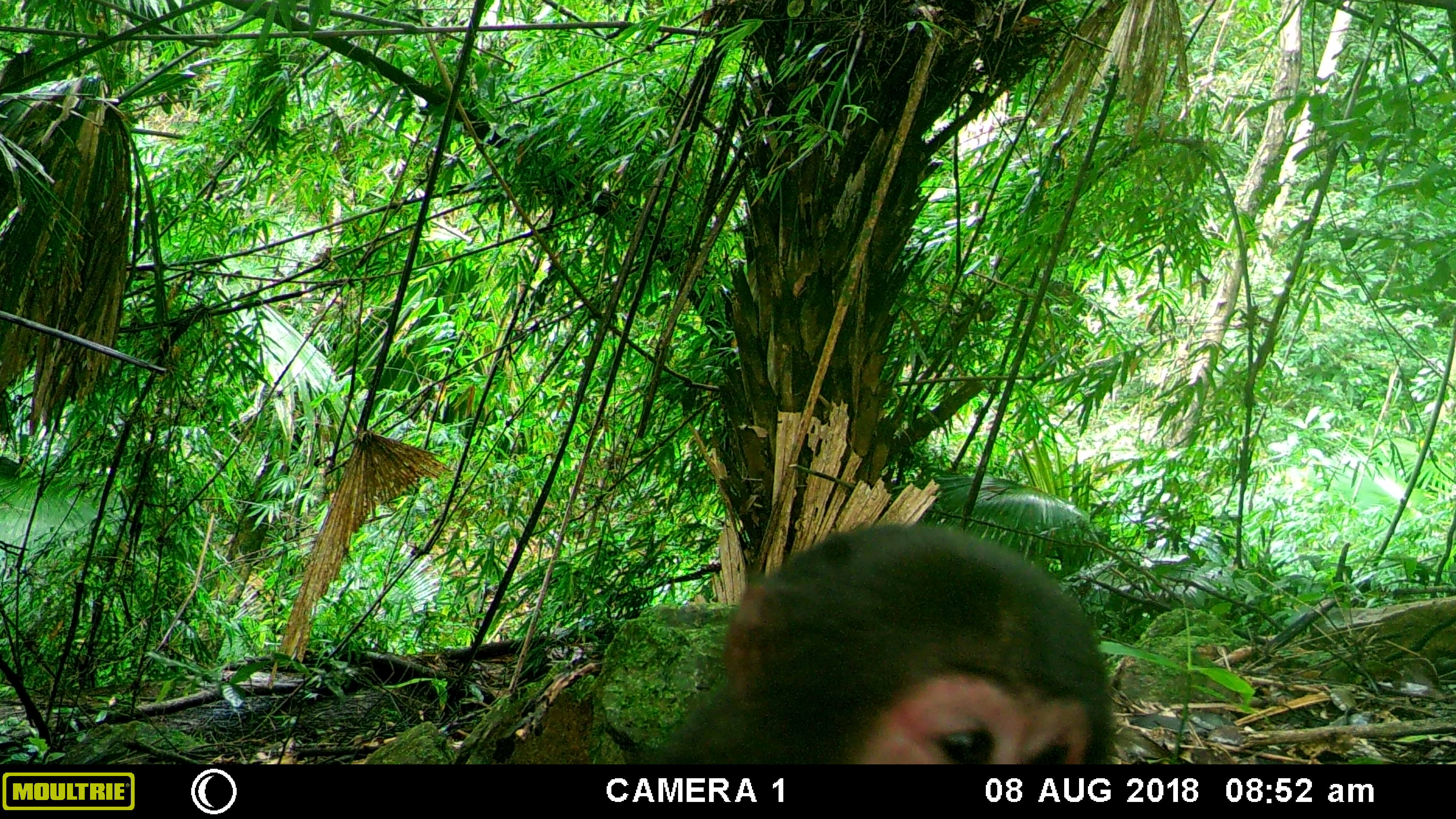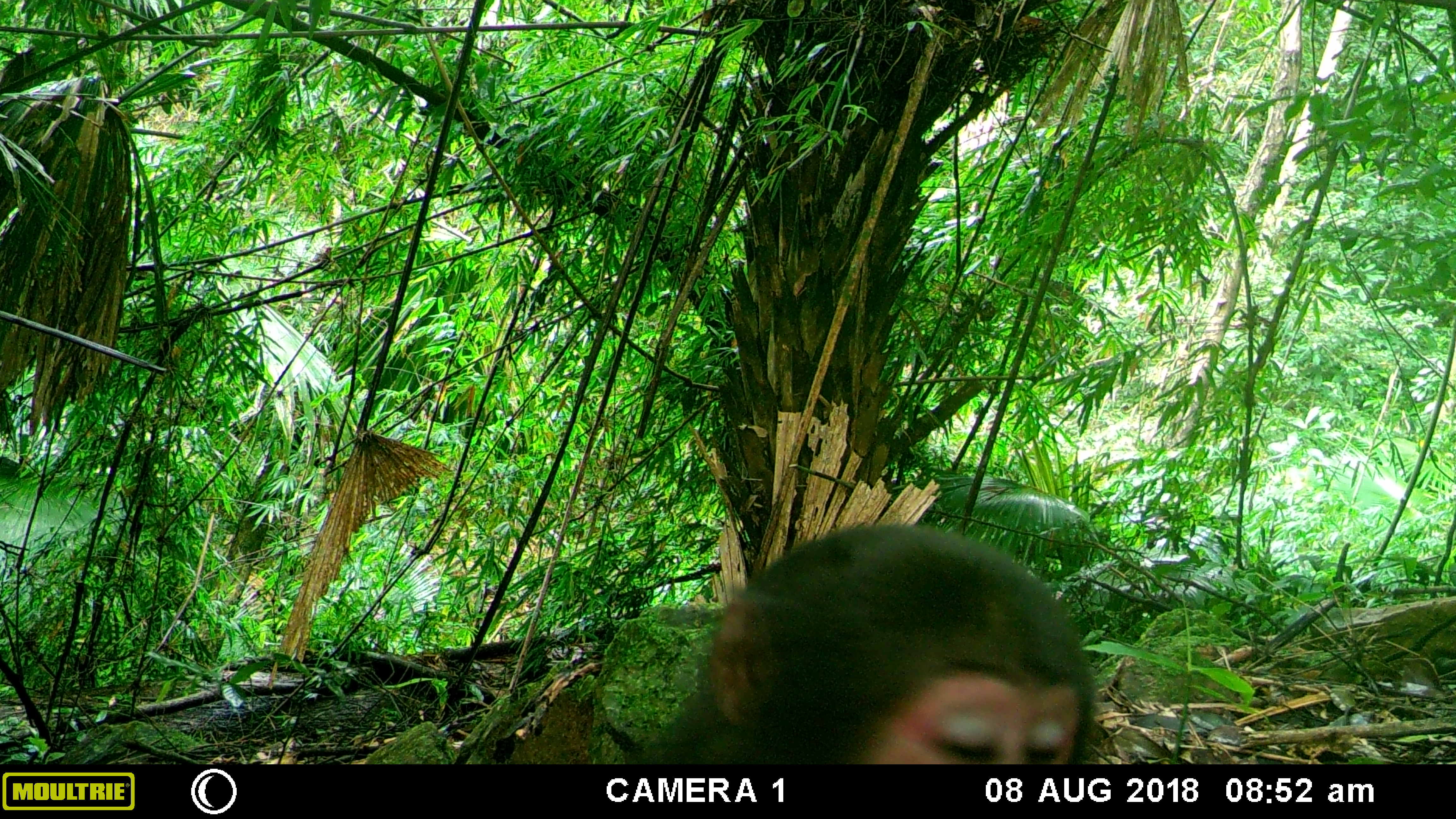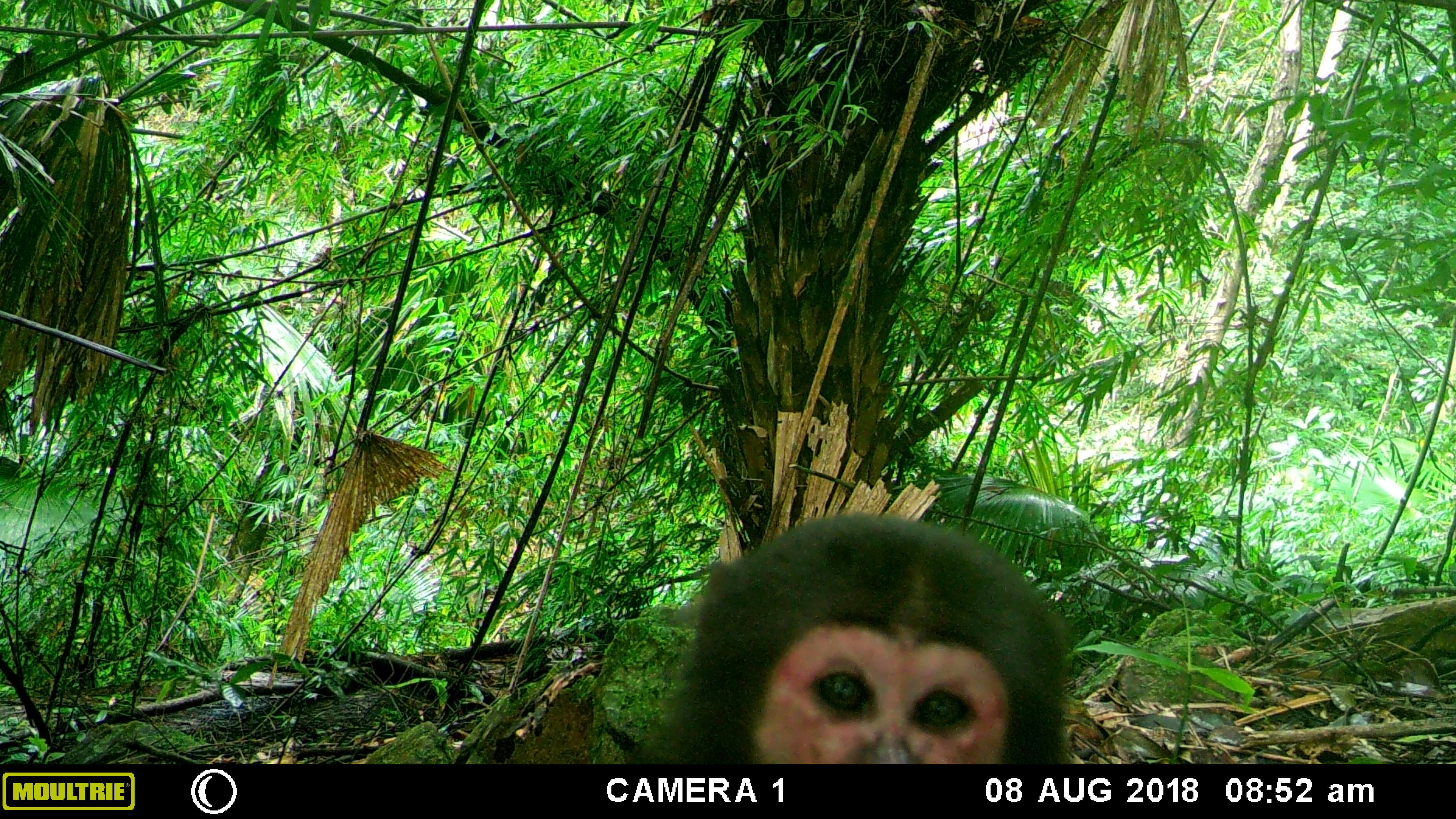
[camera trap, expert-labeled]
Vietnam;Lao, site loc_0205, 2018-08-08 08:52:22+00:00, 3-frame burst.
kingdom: Animalia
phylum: Chordata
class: Mammalia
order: Primates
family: Cercopithecidae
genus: Macaca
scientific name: Macaca arctoides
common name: stump-tailed macaque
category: stump tailed macaque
Stump tailed macaque (stump-tailed macaque) (Macaca arctoides). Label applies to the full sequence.